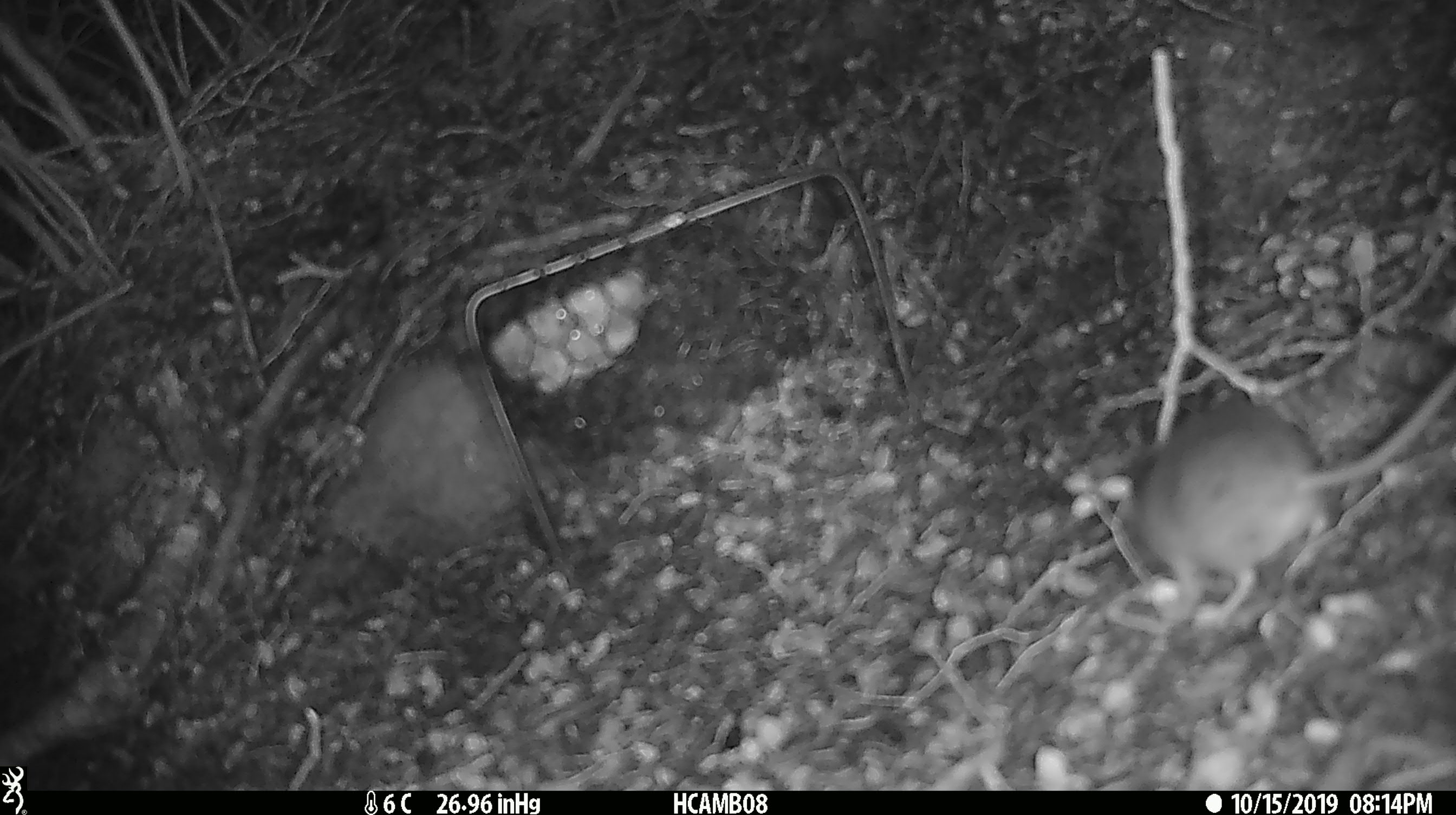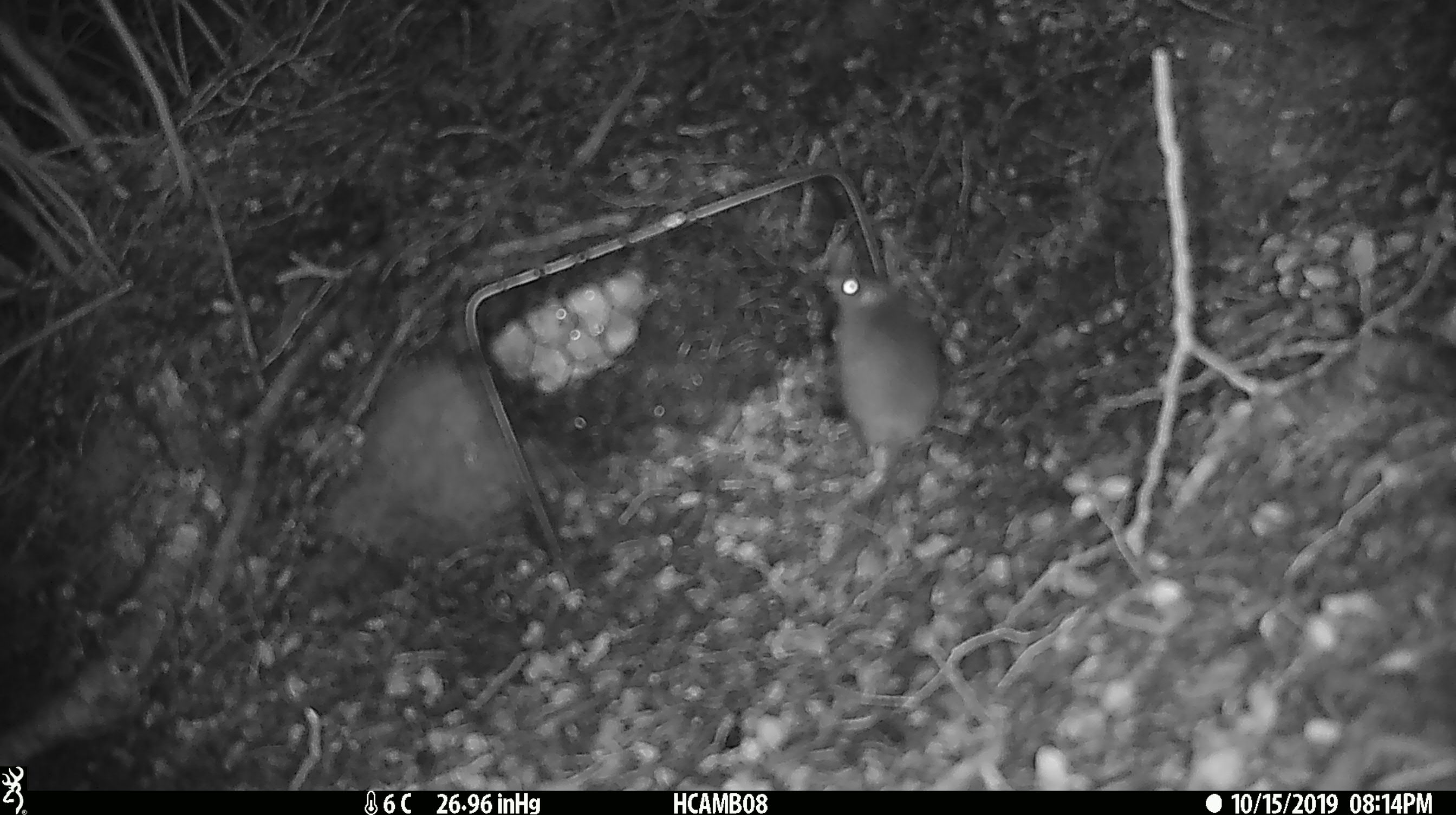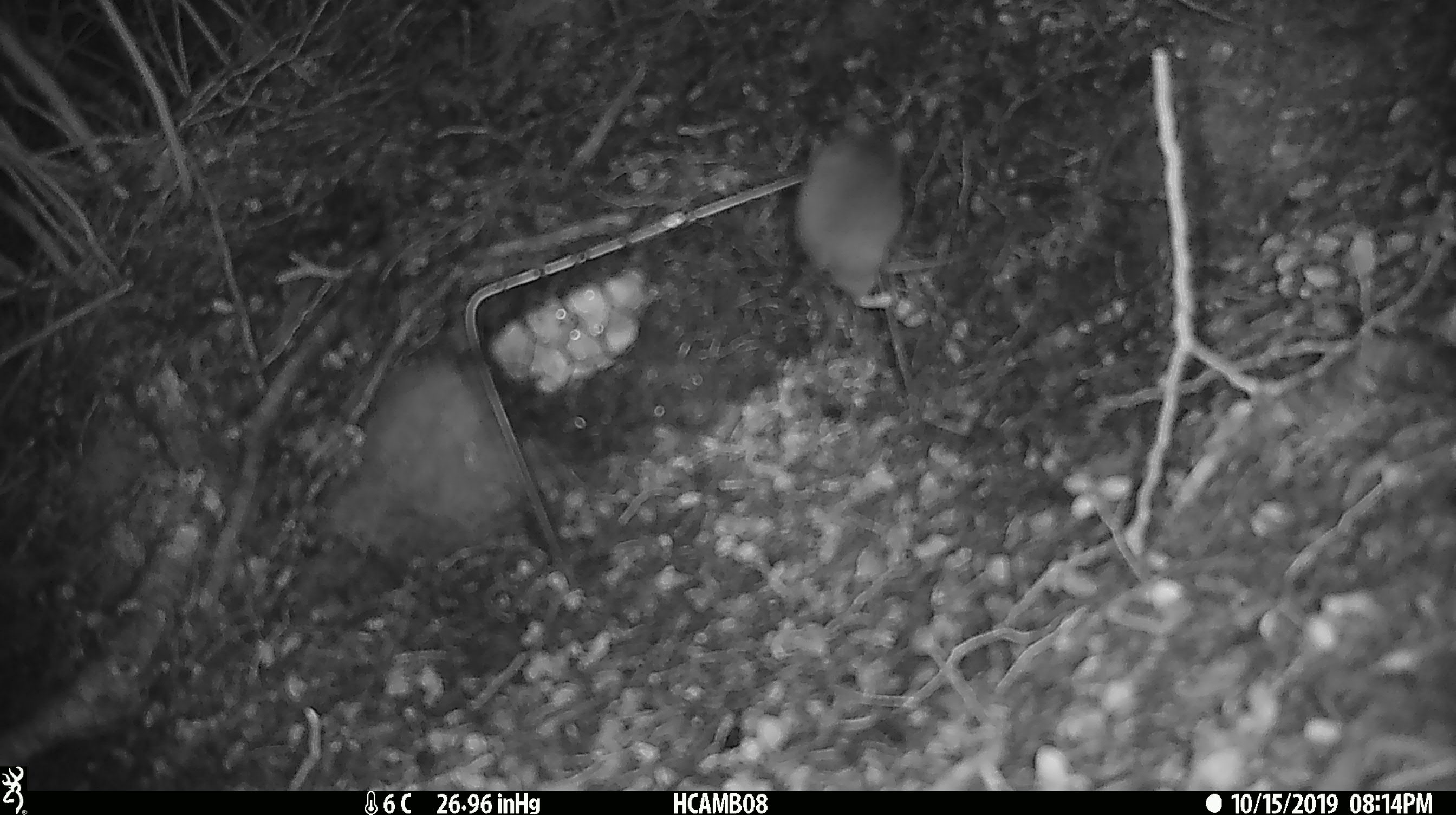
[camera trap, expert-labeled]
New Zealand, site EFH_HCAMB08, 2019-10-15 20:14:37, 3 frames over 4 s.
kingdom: Animalia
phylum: Chordata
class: Mammalia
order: Rodentia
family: Muridae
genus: Mus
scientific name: Mus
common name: mouse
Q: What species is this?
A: Mouse (Mus).